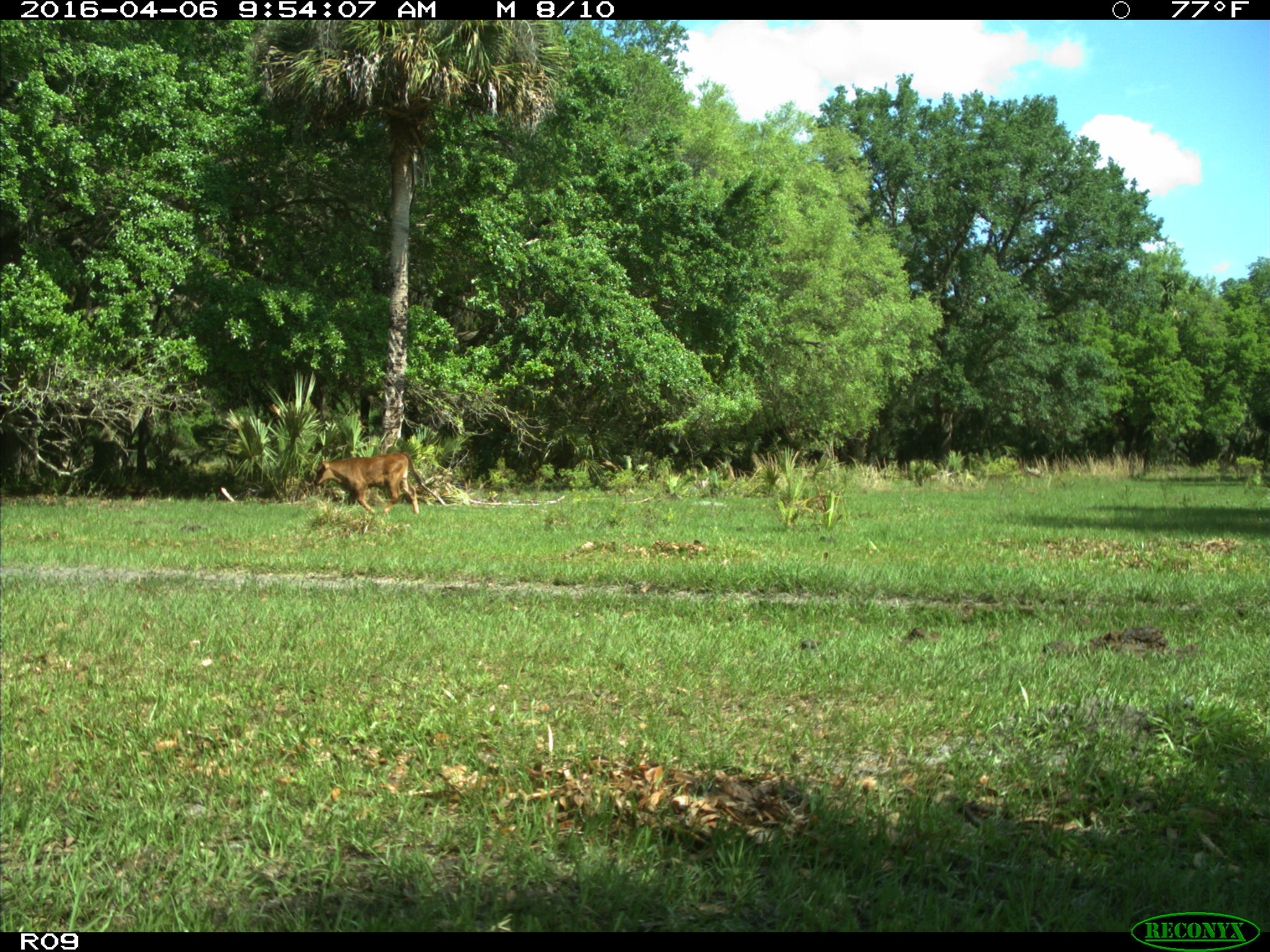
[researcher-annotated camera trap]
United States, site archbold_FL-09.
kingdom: Animalia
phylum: Chordata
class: Mammalia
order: Artiodactyla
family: Bovidae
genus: Bos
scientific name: Bos taurus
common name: domestic cow